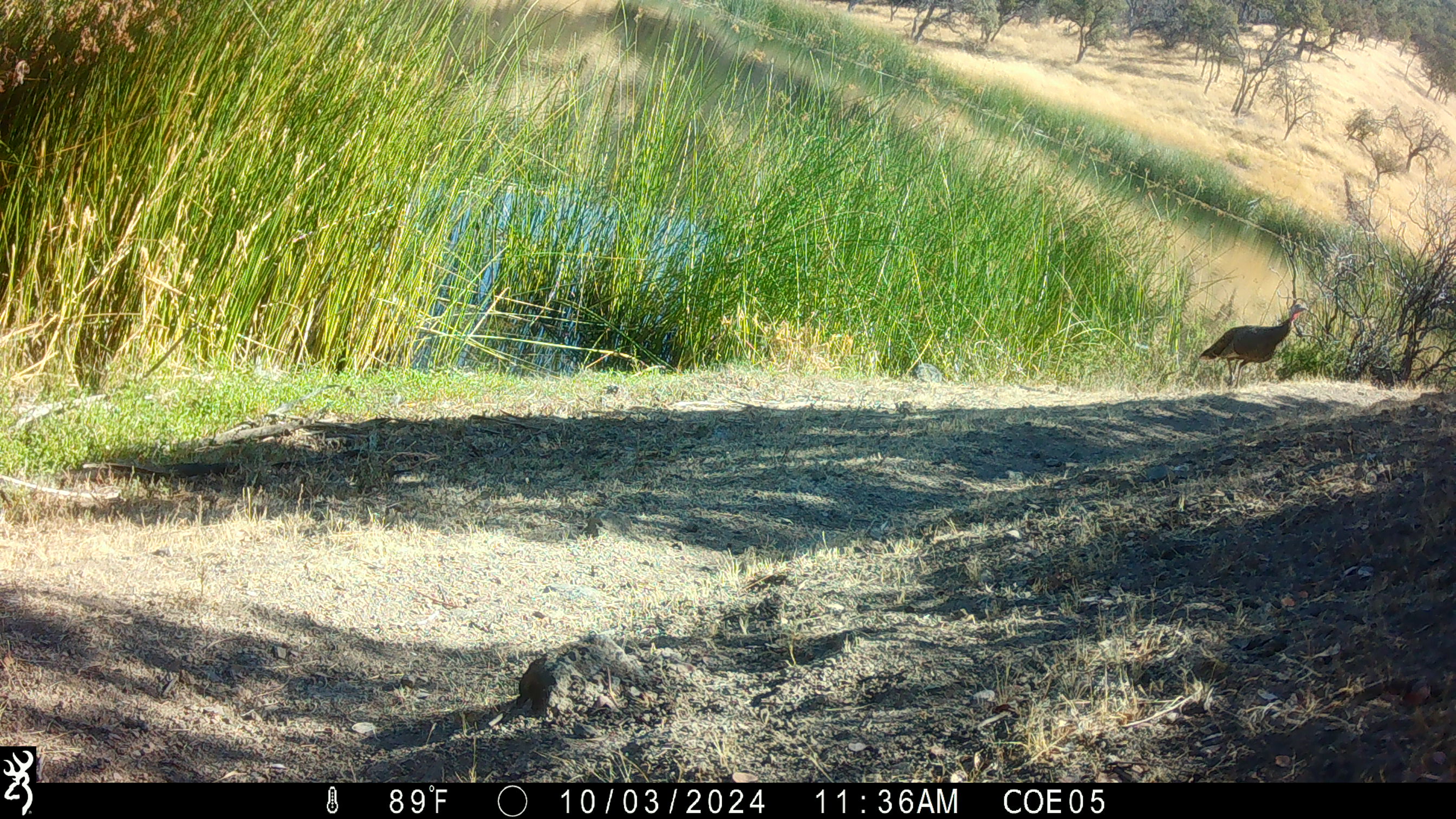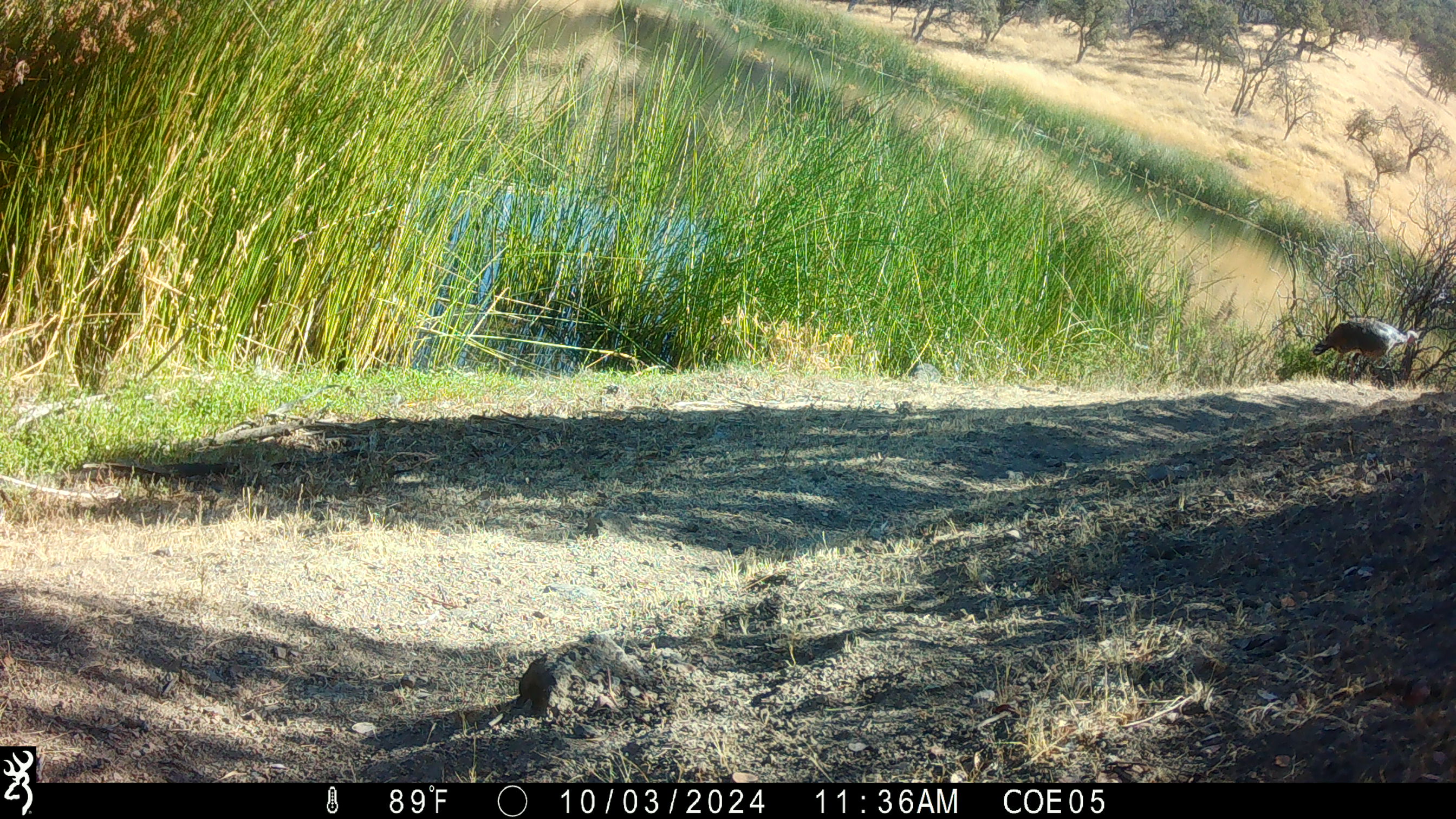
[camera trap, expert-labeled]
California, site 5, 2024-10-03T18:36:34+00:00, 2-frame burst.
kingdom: Animalia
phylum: Chordata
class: Aves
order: Galliformes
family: Phasianidae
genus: Meleagris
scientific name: Meleagris gallopavo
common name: turkey